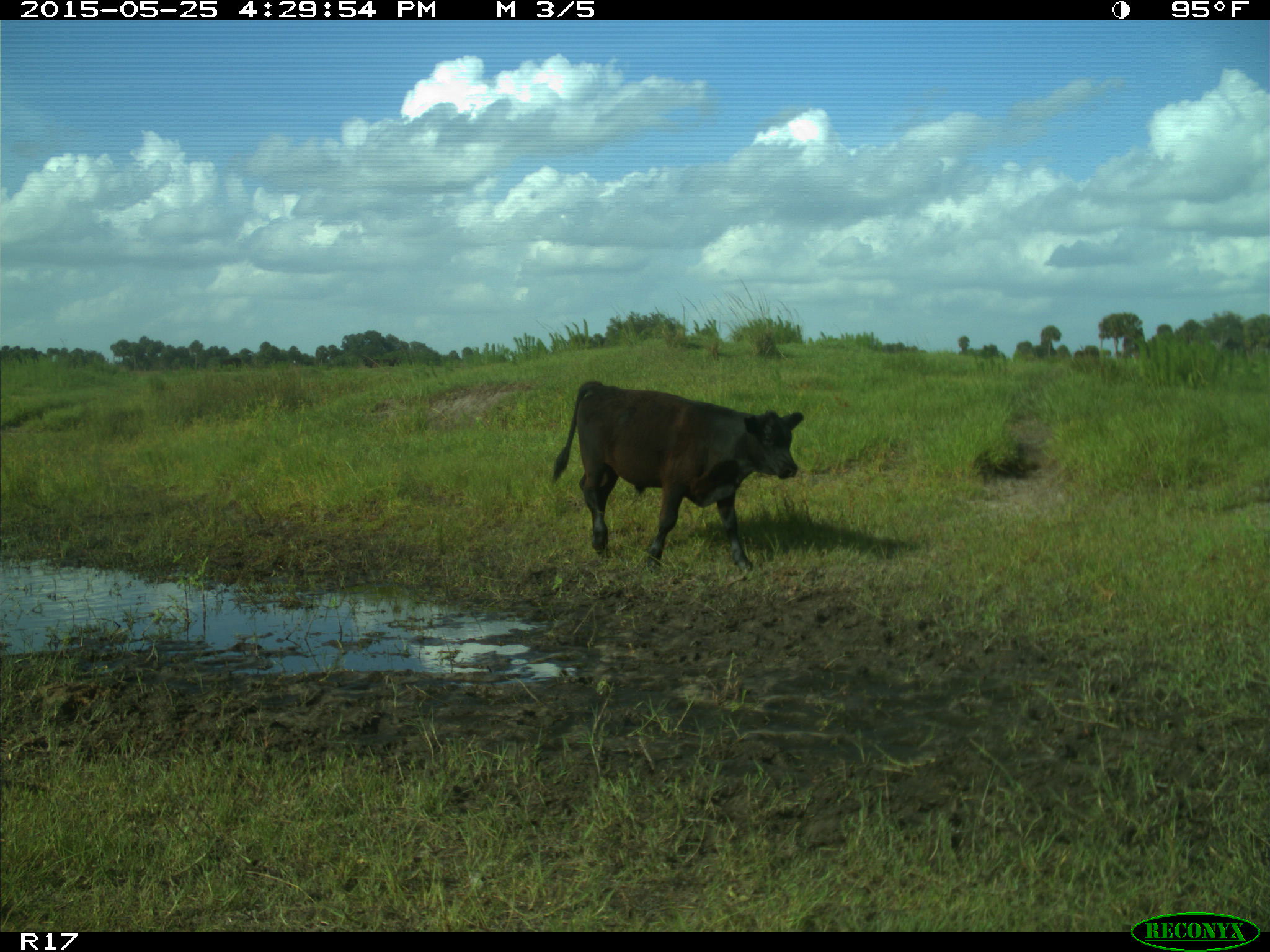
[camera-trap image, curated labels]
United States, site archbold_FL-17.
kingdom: Animalia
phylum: Chordata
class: Mammalia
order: Artiodactyla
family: Bovidae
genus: Bos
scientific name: Bos taurus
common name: domestic cow